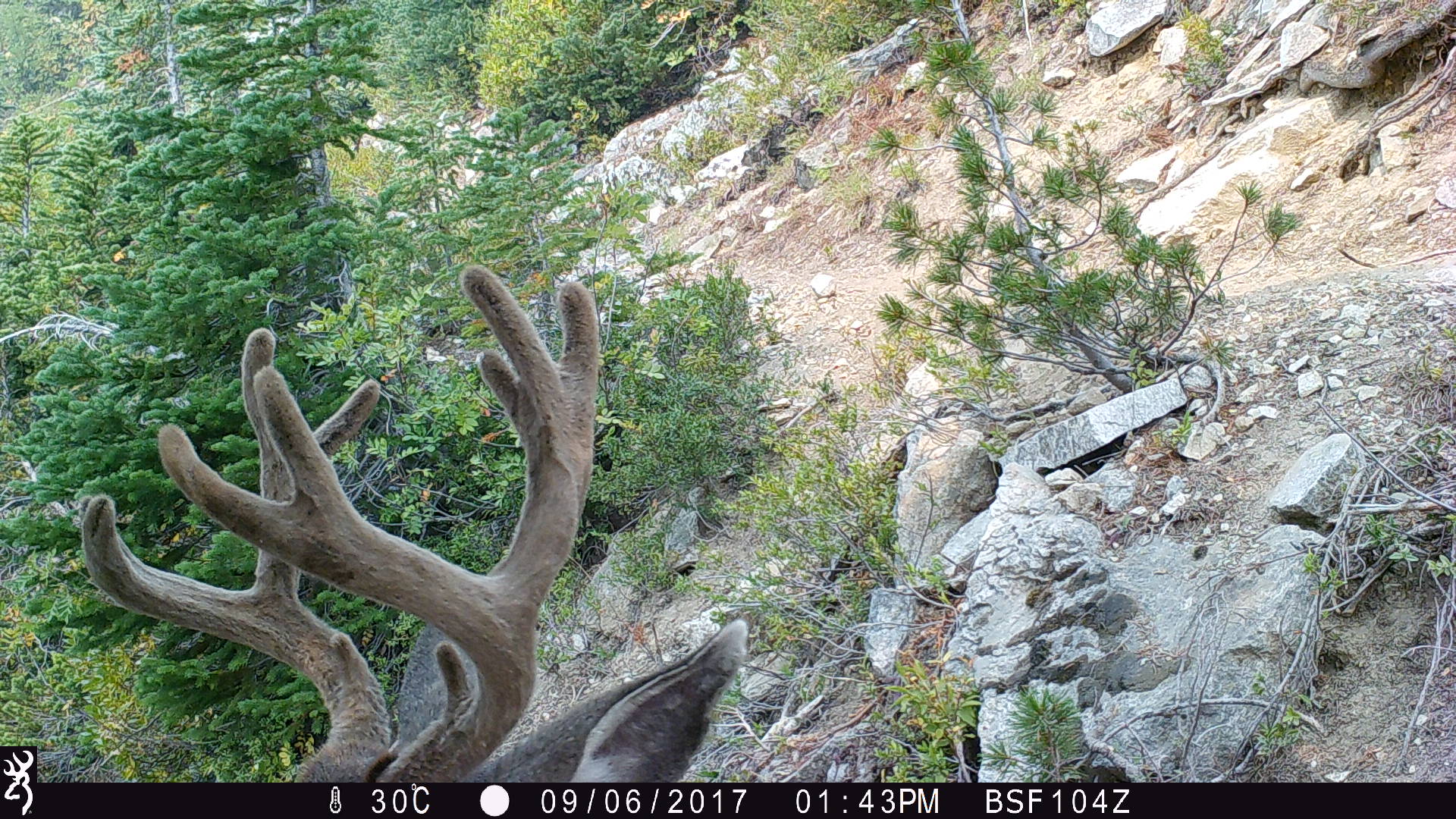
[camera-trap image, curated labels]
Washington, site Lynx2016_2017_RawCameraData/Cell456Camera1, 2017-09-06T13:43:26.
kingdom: Animalia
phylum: Chordata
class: Mammalia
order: Artiodactyla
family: Cervidae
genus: Odocoileus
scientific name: Odocoileus hemionus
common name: mule deer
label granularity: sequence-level